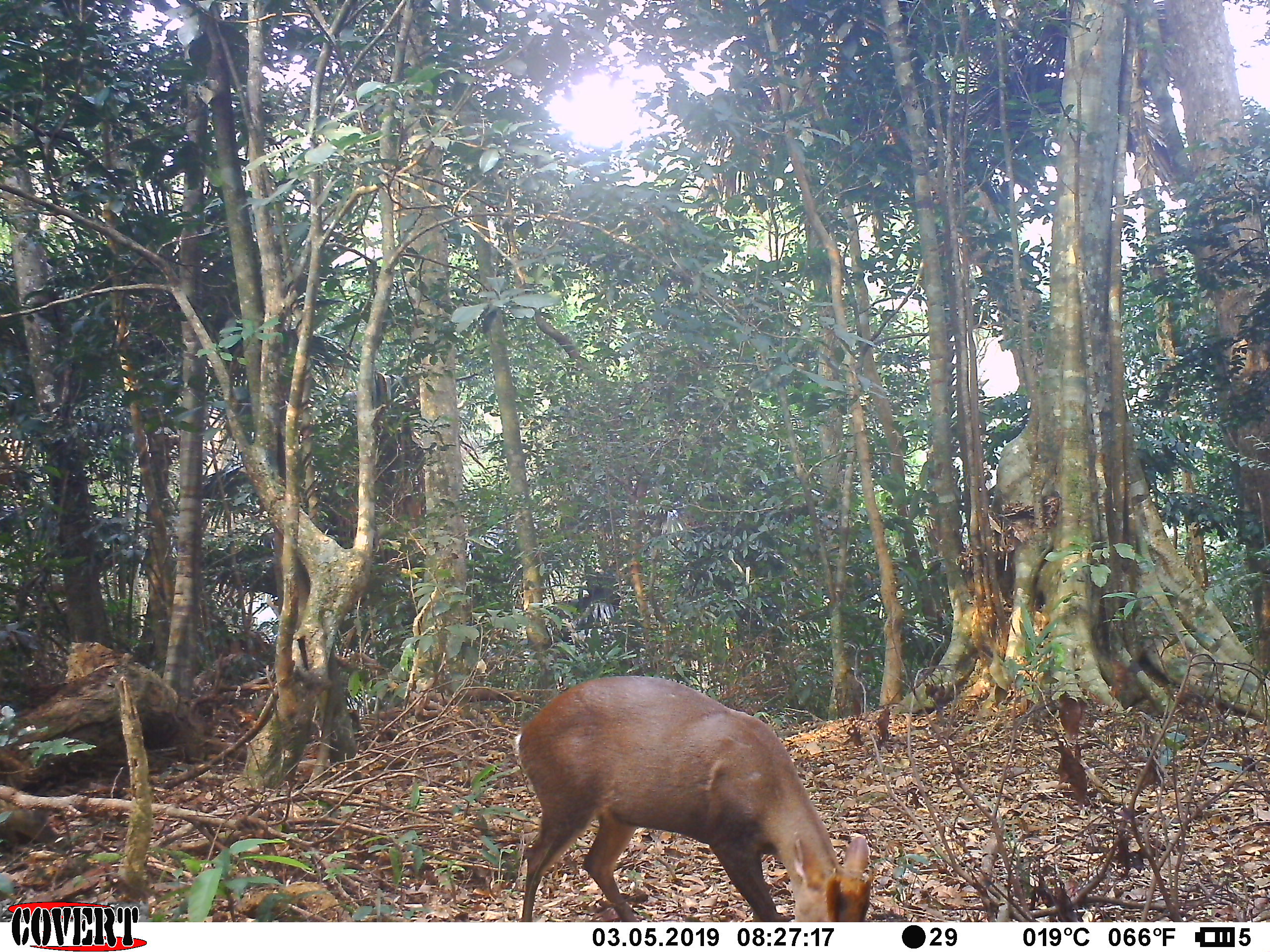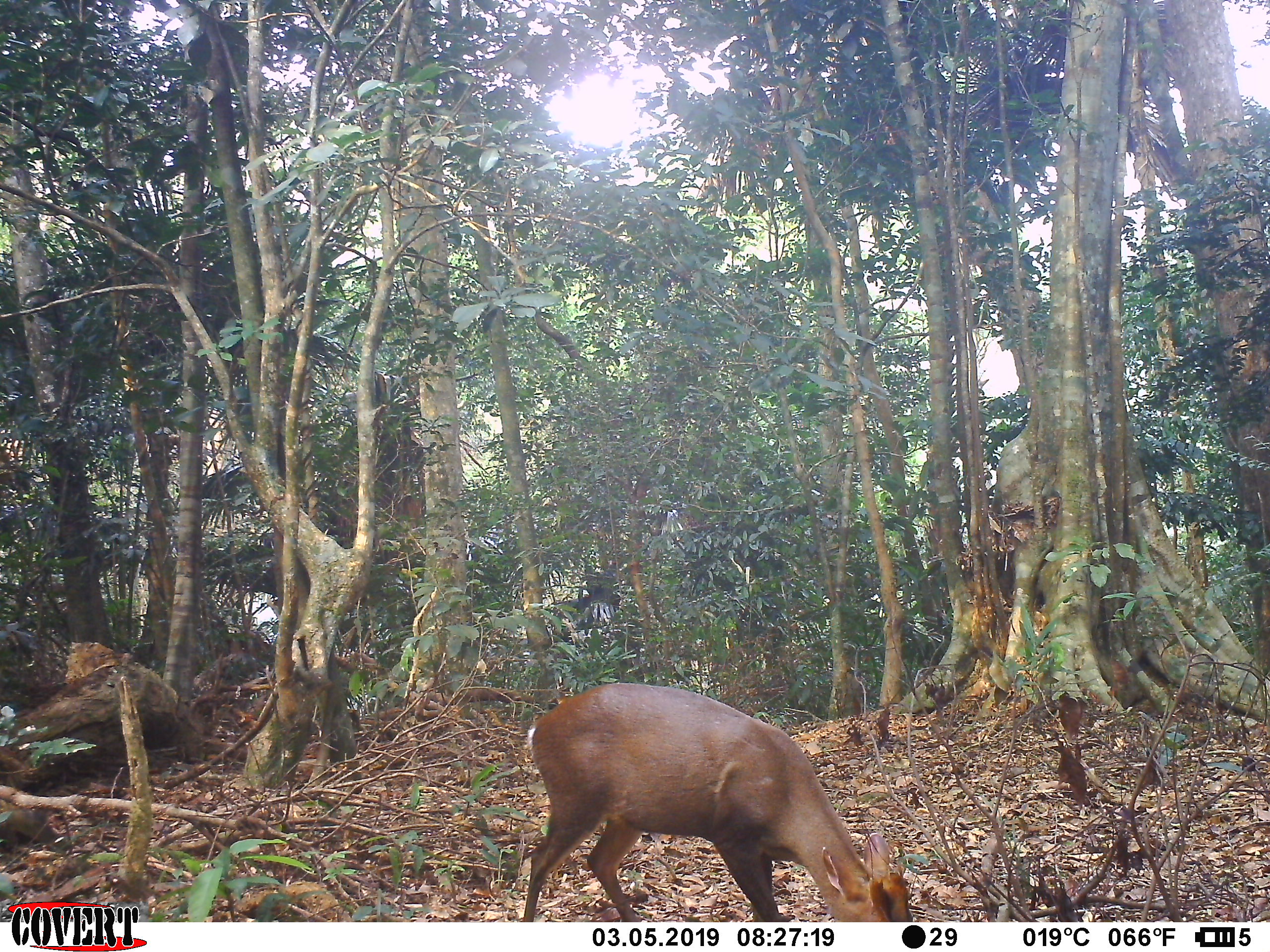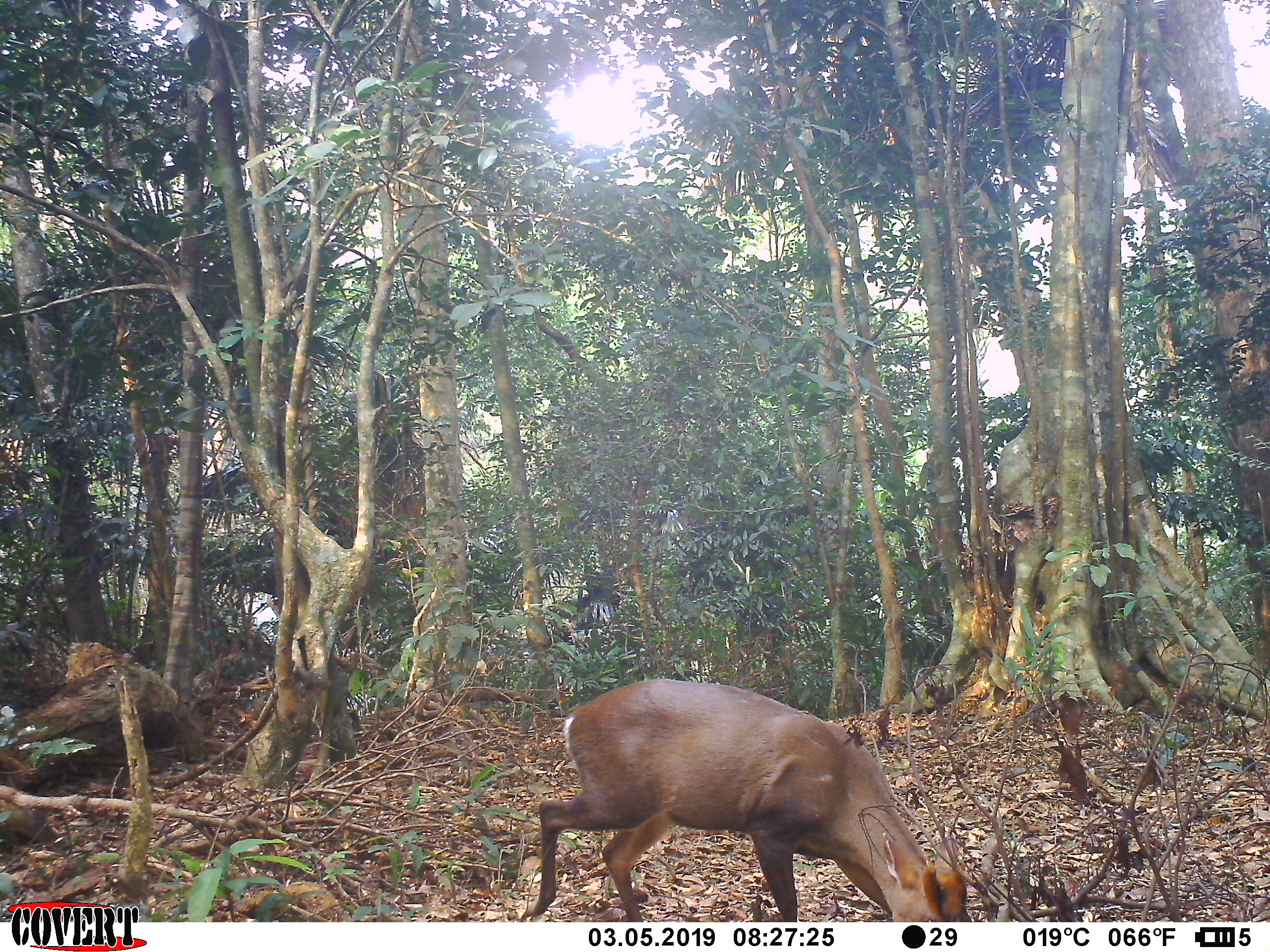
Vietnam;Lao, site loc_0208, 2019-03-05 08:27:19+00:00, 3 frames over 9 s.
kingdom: Animalia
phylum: Chordata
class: Mammalia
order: Artiodactyla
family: Cervidae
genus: Muntiacus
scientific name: Muntiacus rooseveltorum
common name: roosevelt's muntjac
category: roosevelts muntjac group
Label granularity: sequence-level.